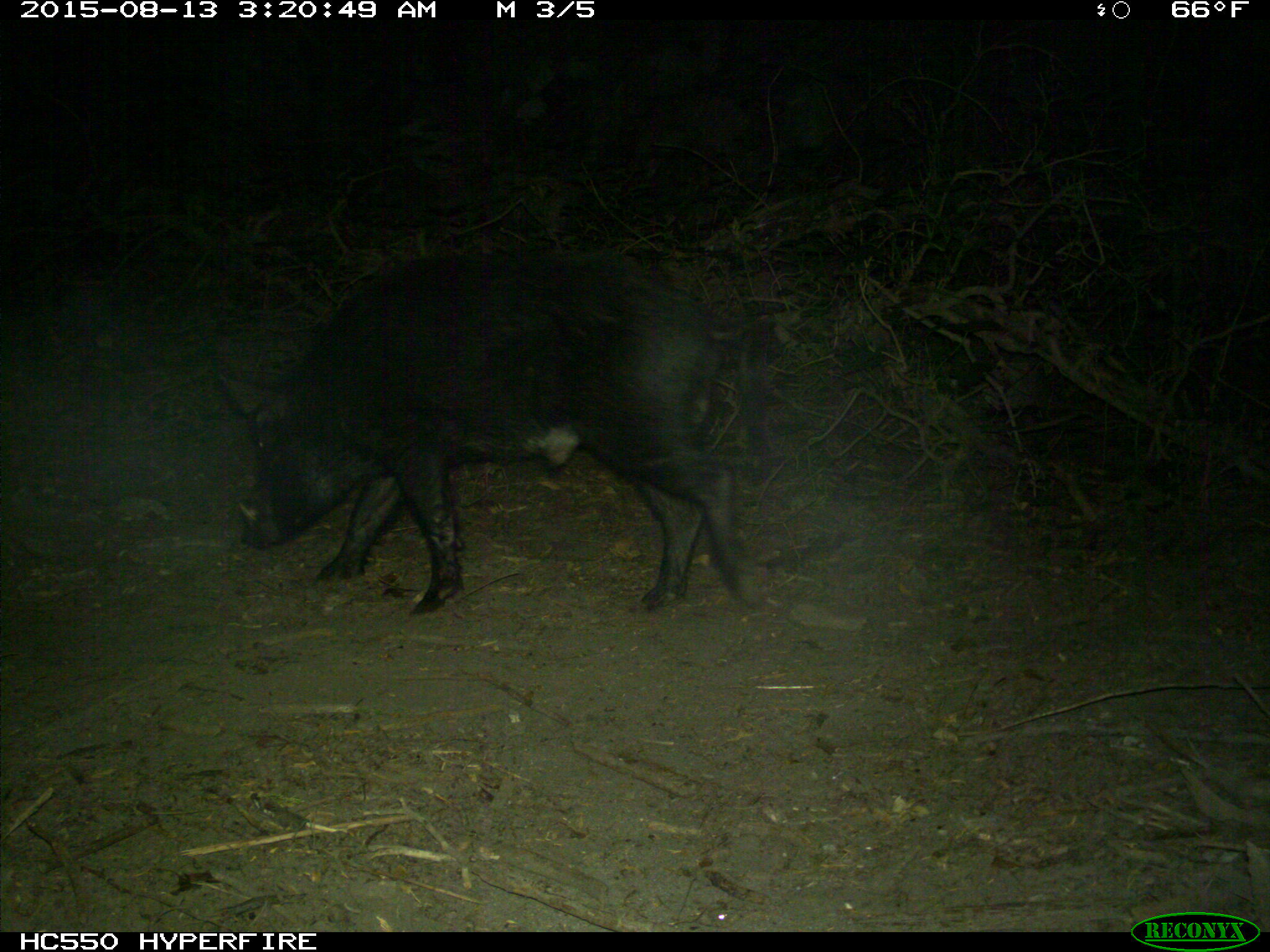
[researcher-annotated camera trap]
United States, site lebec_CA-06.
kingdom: Animalia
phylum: Chordata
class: Mammalia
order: Artiodactyla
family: Suidae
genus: Sus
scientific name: Sus scrofa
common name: wild boar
Sus scrofa (wild boar).